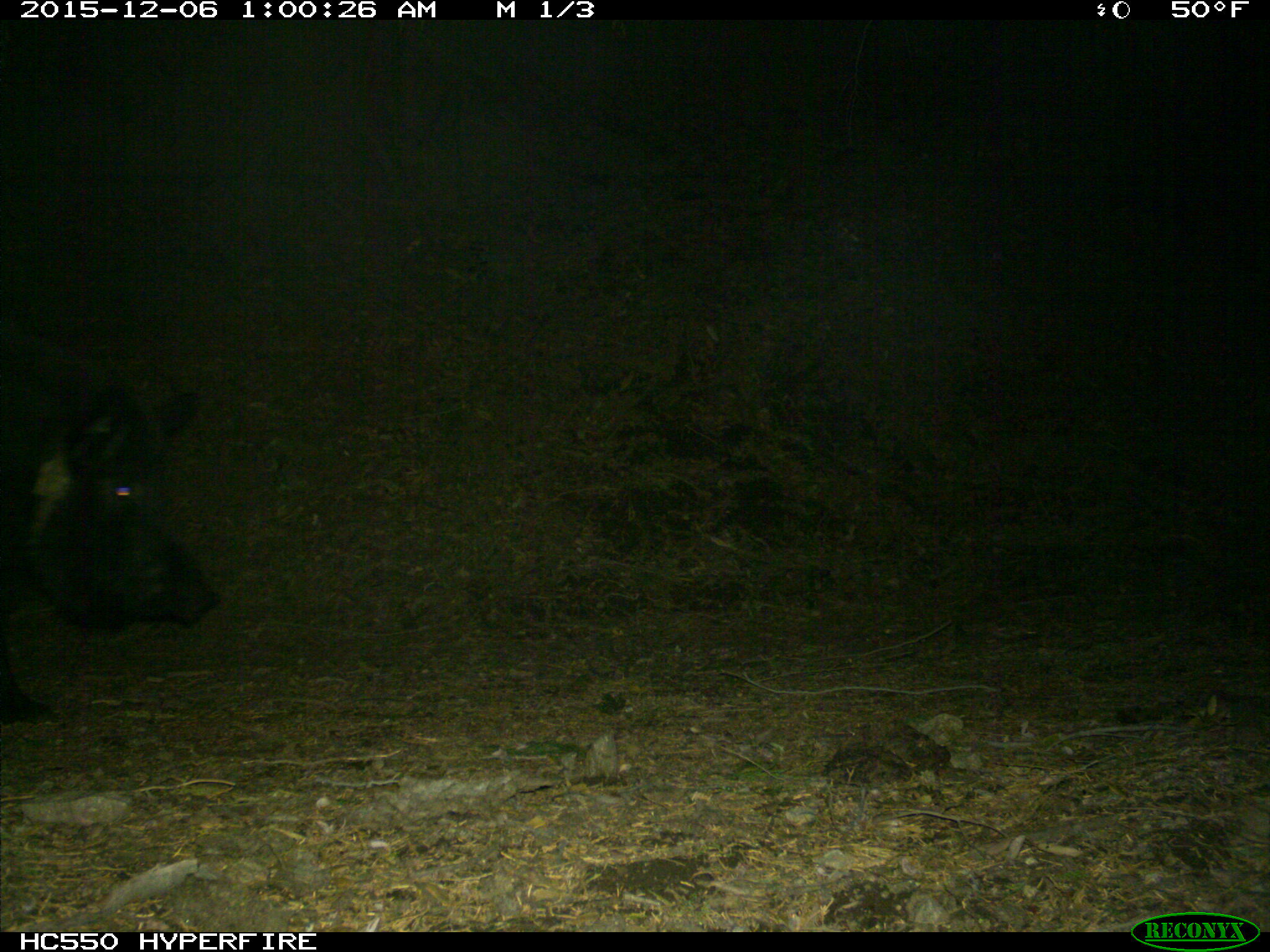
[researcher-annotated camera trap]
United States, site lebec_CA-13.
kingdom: Animalia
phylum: Chordata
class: Mammalia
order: Artiodactyla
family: Suidae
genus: Sus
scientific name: Sus scrofa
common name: wild boar